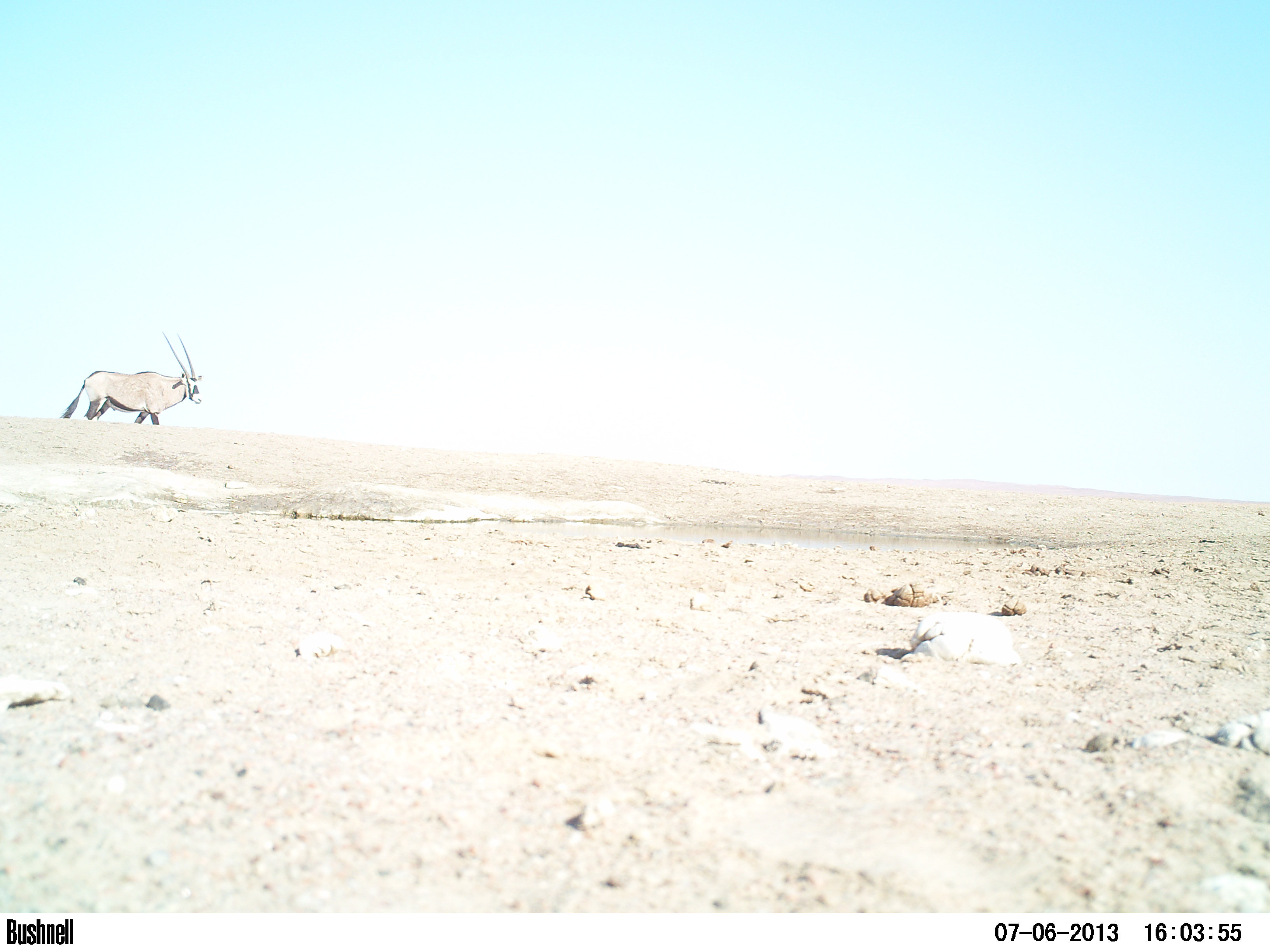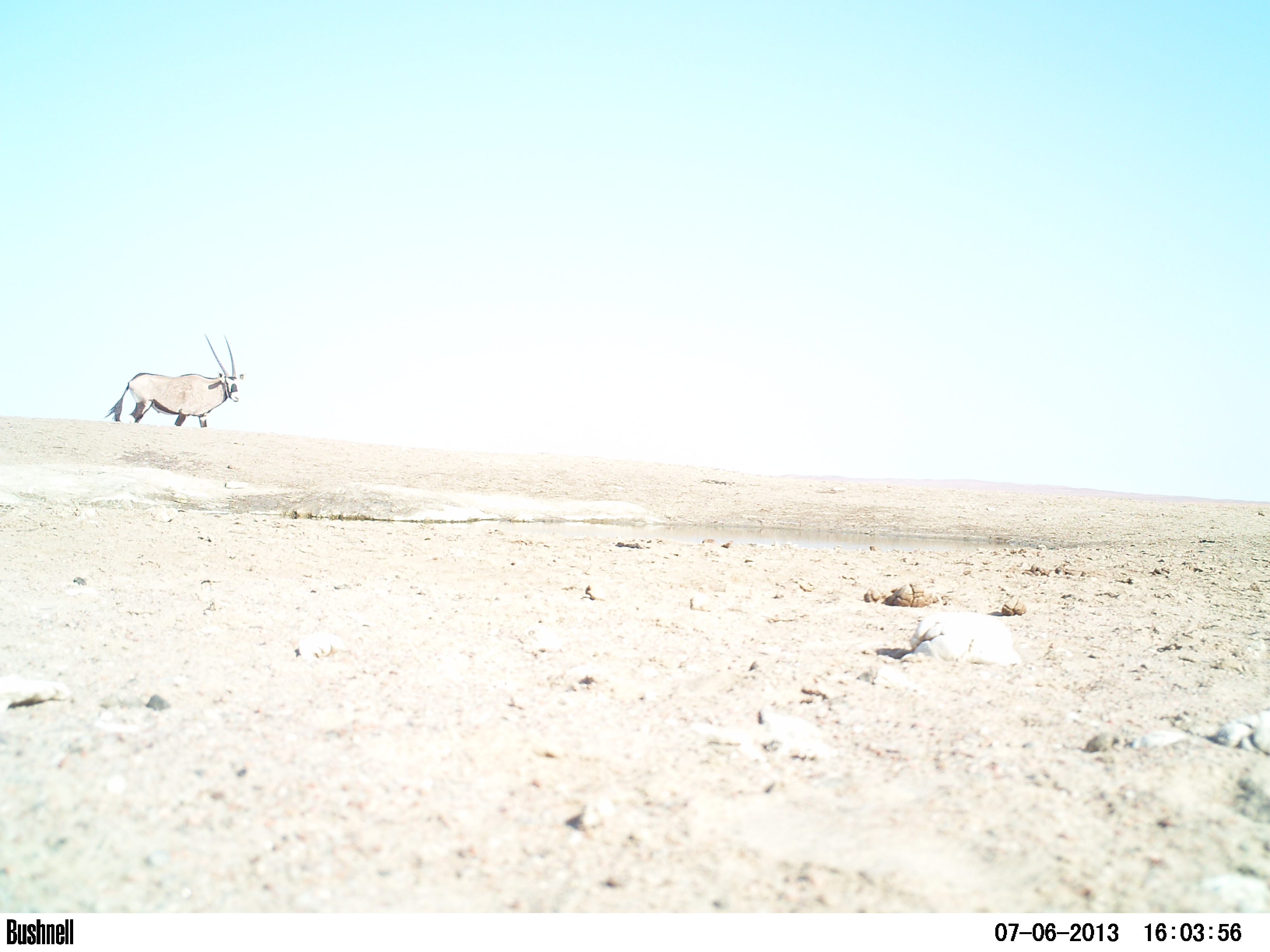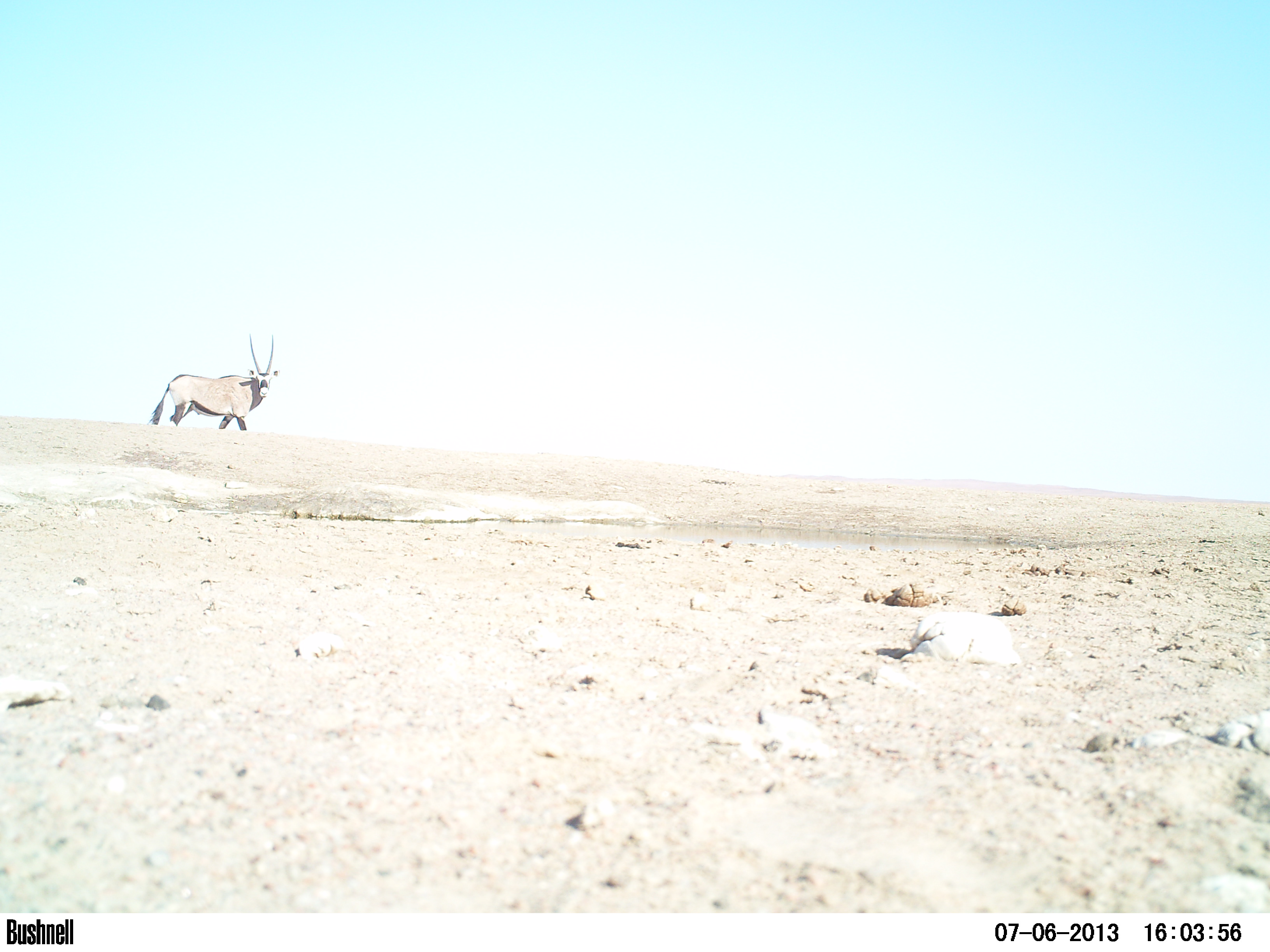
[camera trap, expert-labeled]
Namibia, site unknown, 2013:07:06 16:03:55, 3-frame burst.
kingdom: Animalia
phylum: Chordata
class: Mammalia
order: Artiodactyla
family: Bovidae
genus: Oryx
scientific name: Oryx gazella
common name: gemsbok